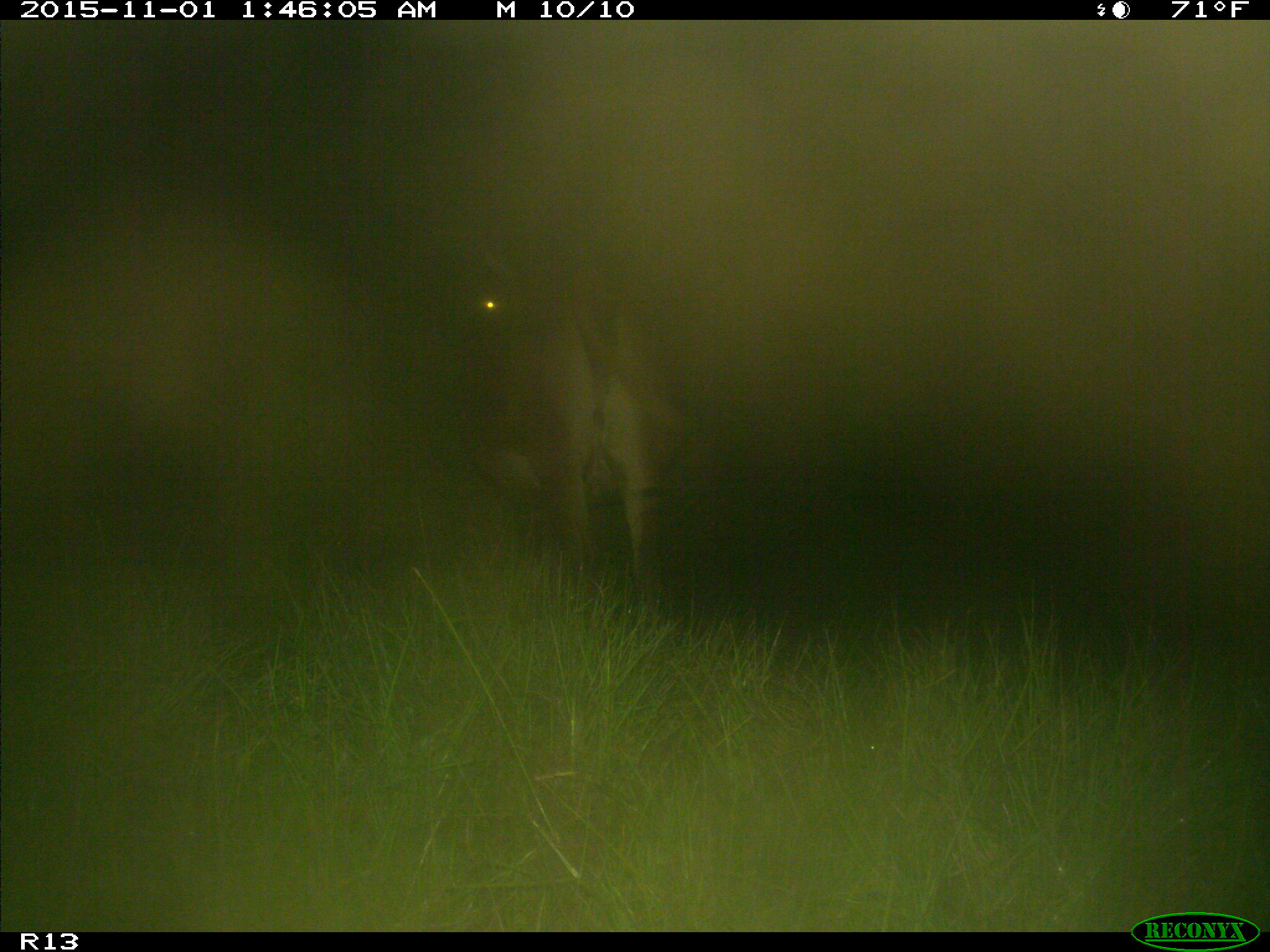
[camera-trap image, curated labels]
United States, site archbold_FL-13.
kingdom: Animalia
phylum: Chordata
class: Mammalia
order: Artiodactyla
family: Bovidae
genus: Bos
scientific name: Bos taurus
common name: domestic cow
Bos taurus (domestic cow).